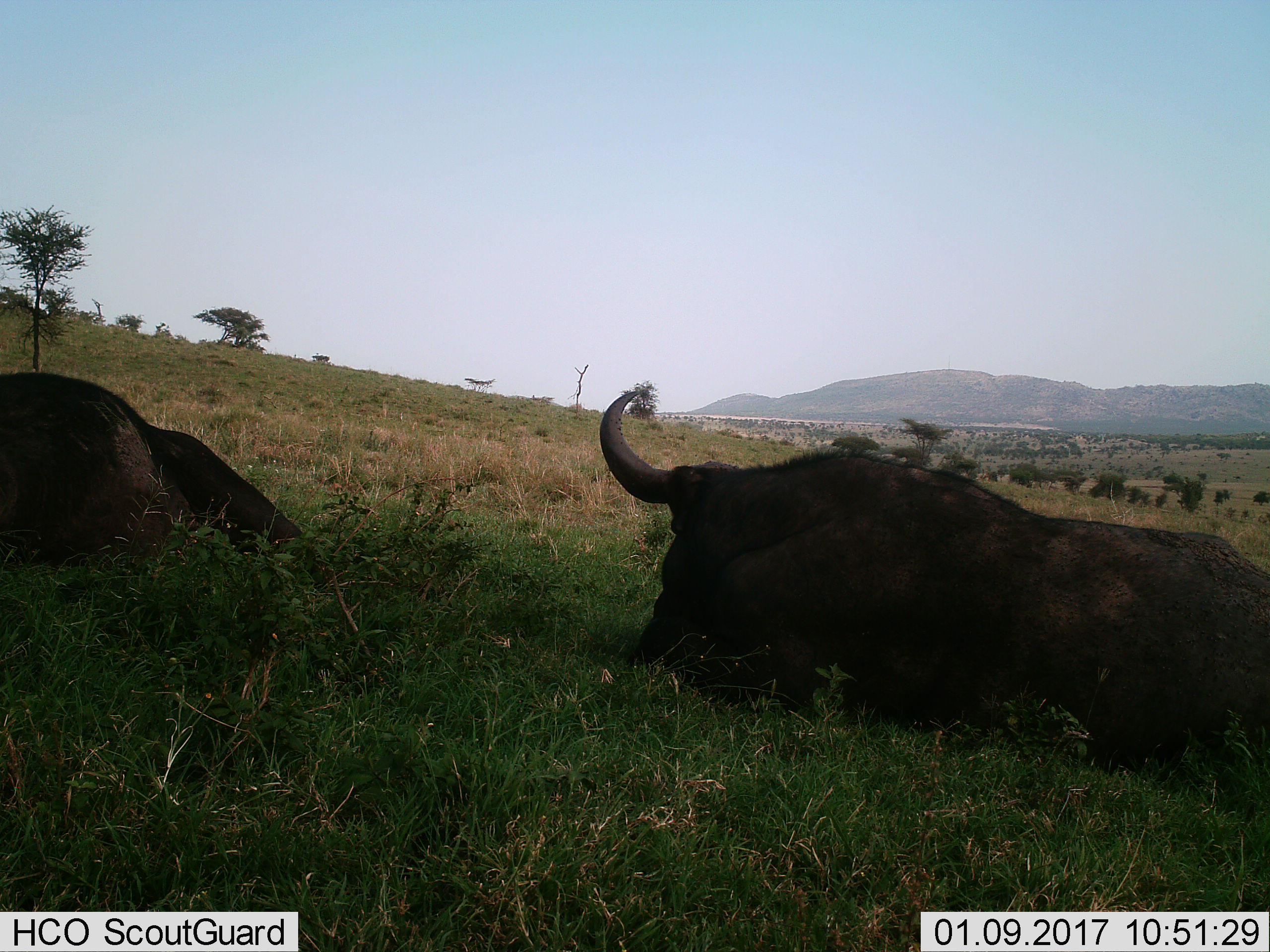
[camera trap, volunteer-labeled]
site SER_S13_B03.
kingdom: Animalia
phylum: Chordata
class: Mammalia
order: Artiodactyla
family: Bovidae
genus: Syncerus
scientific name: Syncerus caffer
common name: african buffalo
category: buffalo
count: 2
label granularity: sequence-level